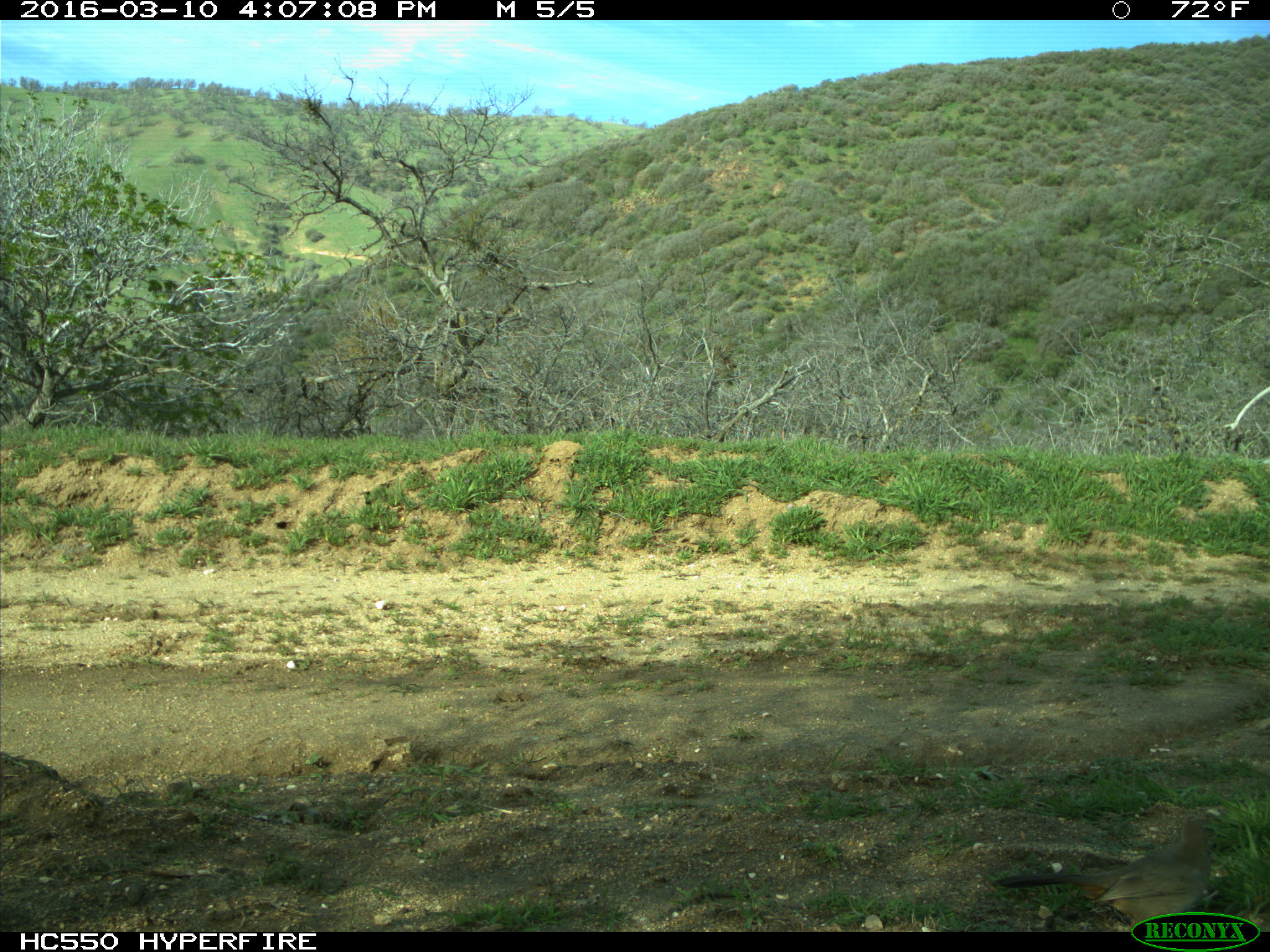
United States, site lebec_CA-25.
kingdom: Animalia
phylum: Chordata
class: Aves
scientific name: Aves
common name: birds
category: unidentified bird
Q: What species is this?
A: Unidentified bird (birds) (Aves).